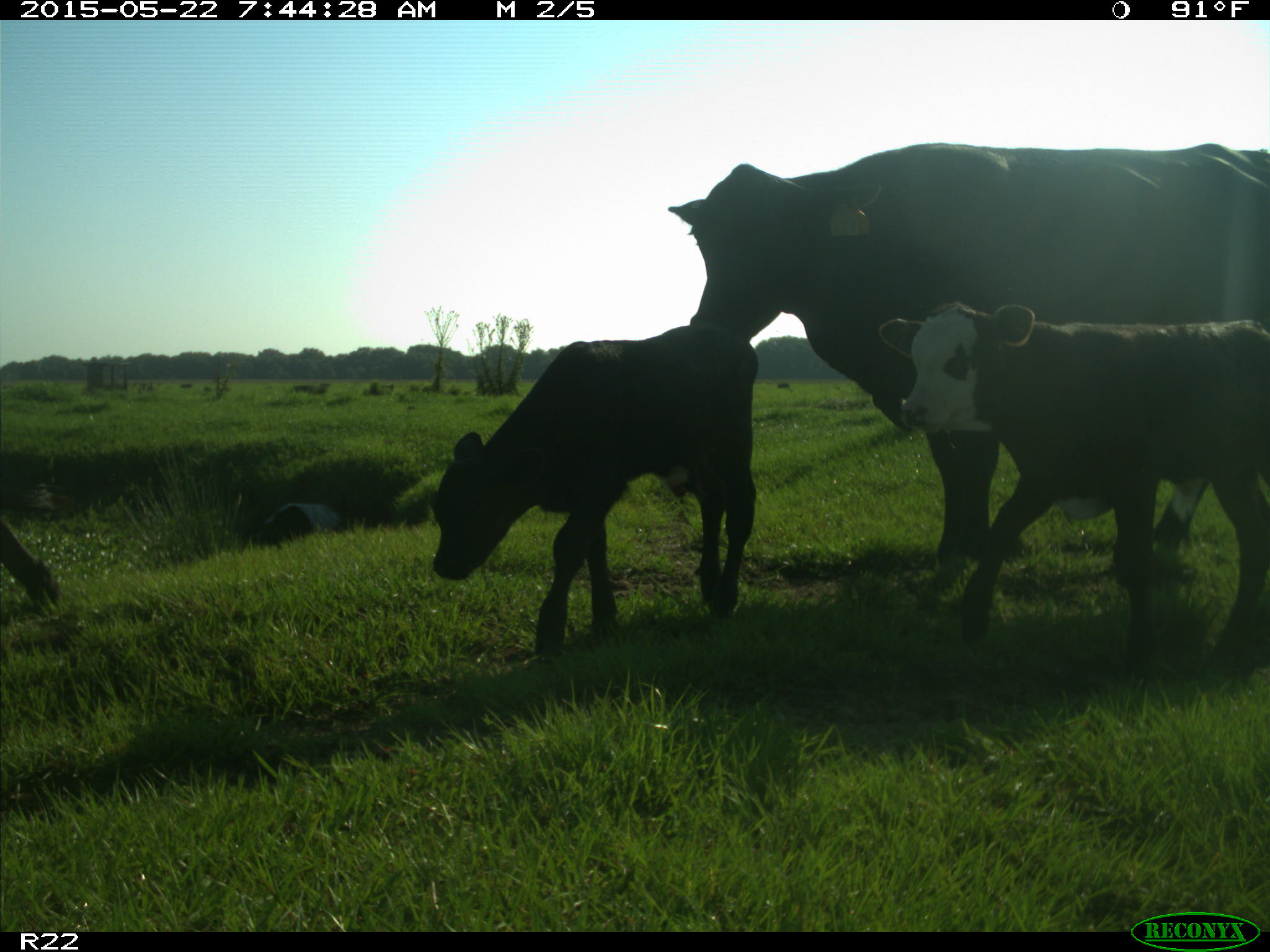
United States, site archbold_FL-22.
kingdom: Animalia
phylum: Chordata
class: Mammalia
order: Artiodactyla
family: Bovidae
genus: Bos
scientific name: Bos taurus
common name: domestic cow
Bos taurus (domestic cow).